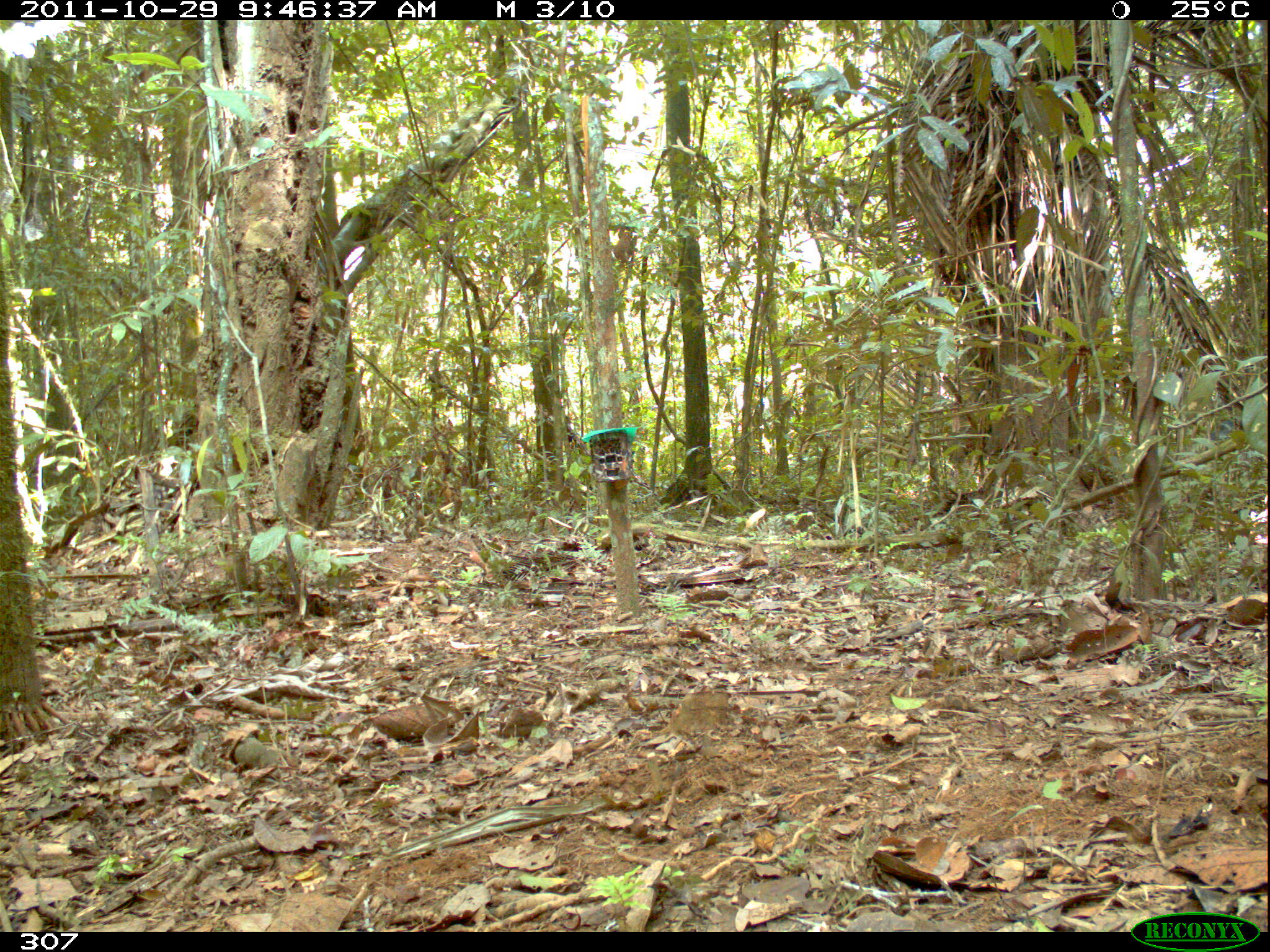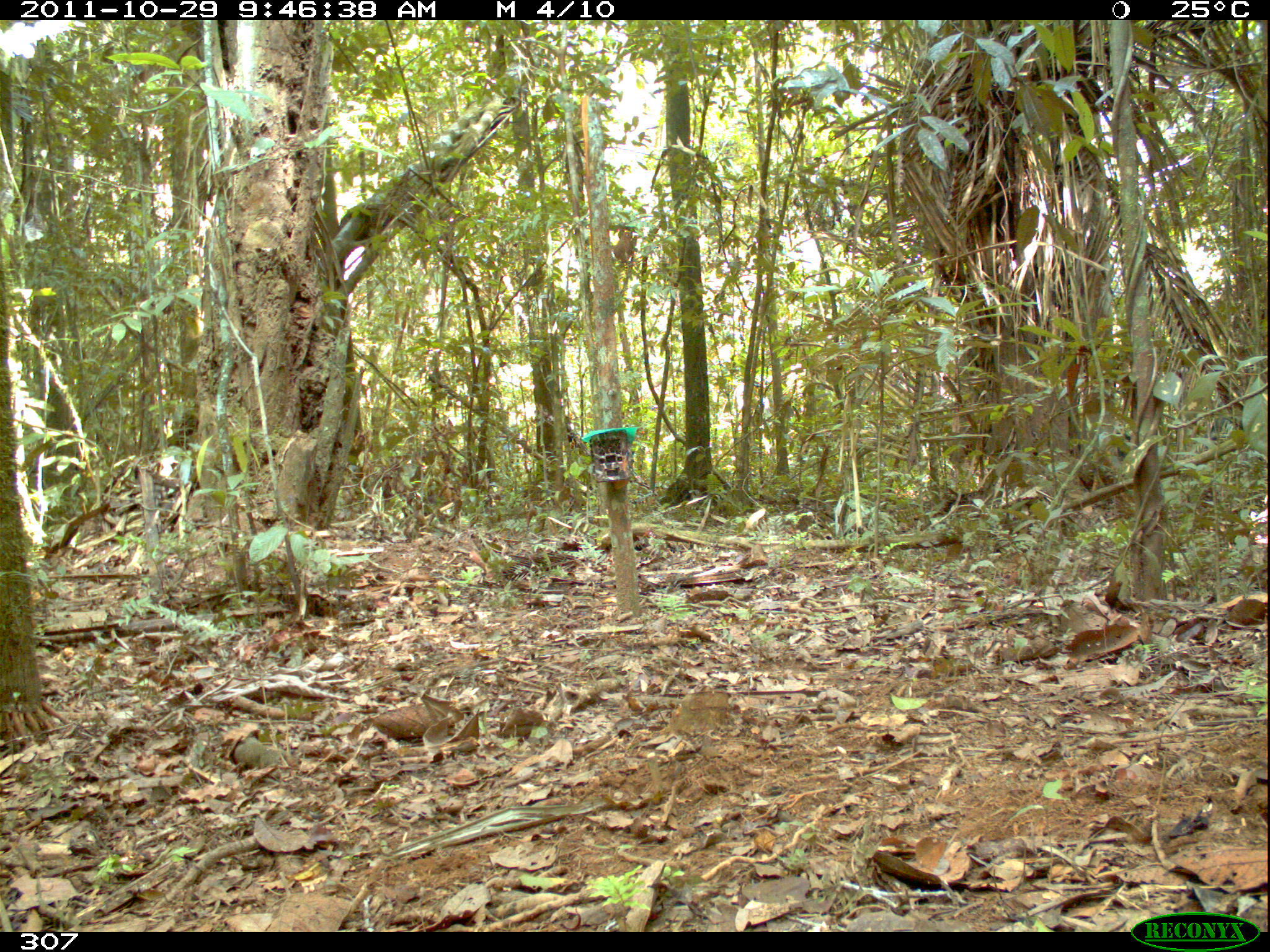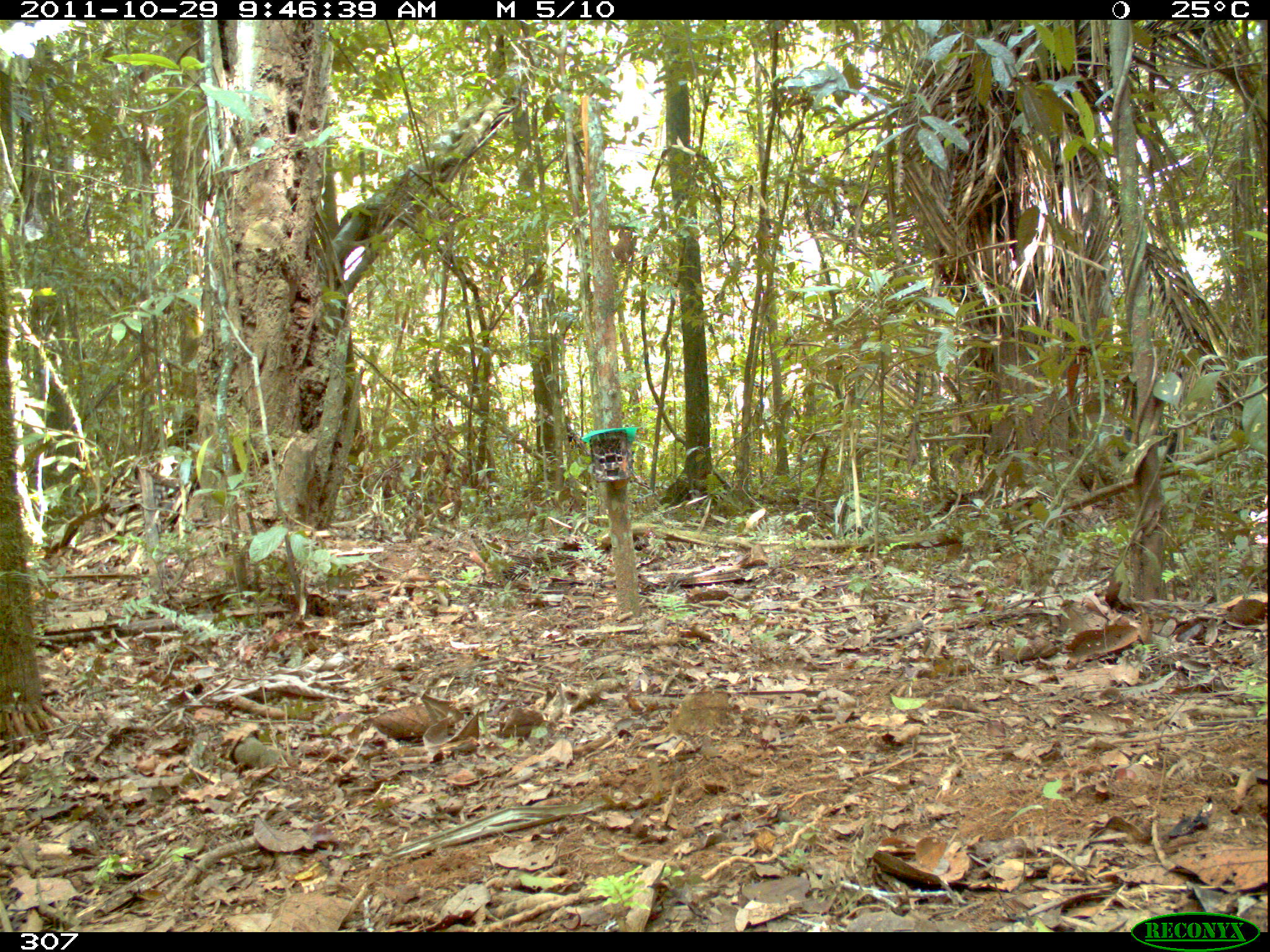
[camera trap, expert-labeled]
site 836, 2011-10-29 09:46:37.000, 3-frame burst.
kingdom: Animalia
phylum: Chordata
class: Mammalia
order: Artiodactyla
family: Tayassuidae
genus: Tayassu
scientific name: Tayassu pecari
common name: white-lipped peccary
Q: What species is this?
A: Tayassu pecari (white-lipped peccary).